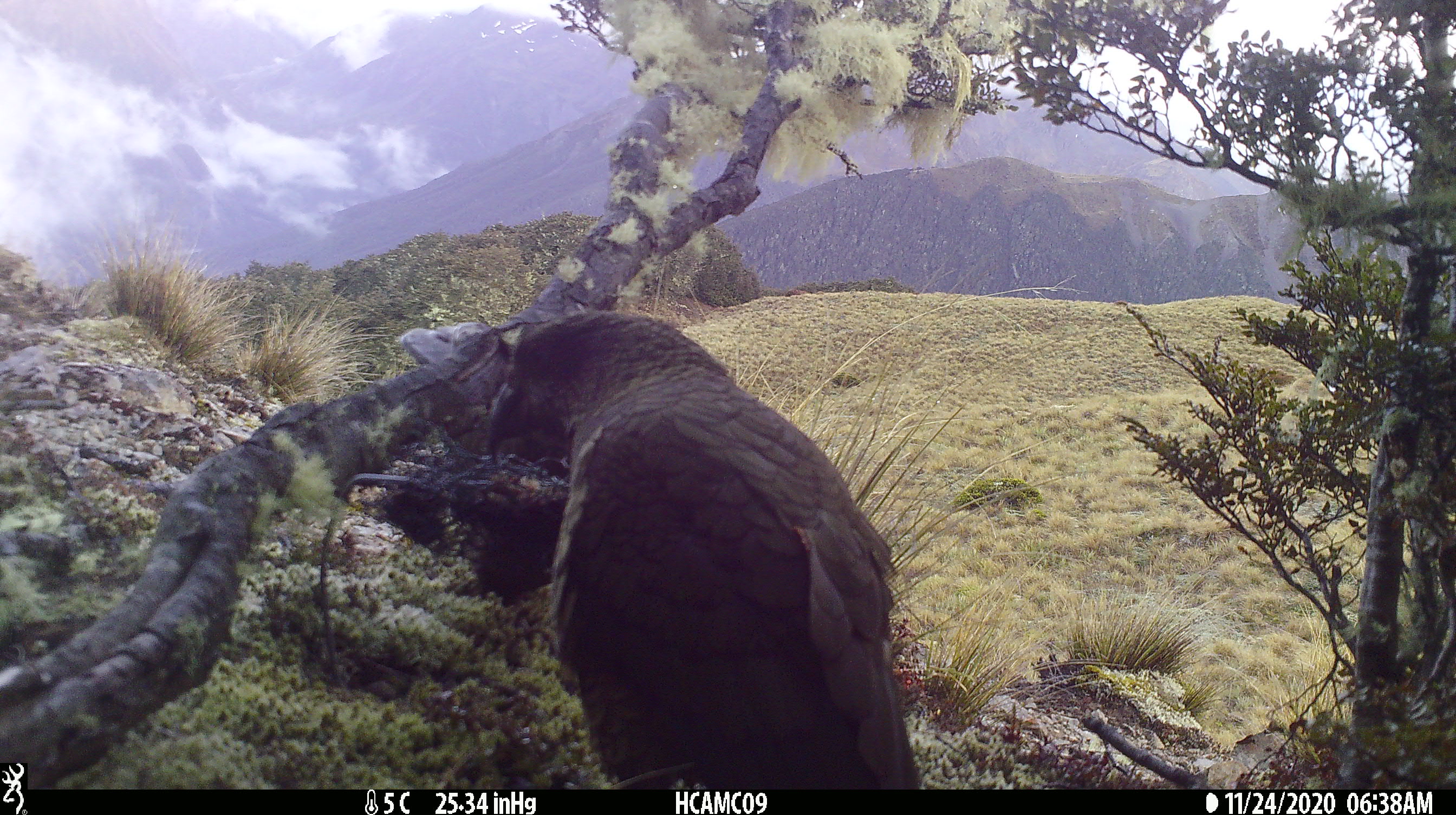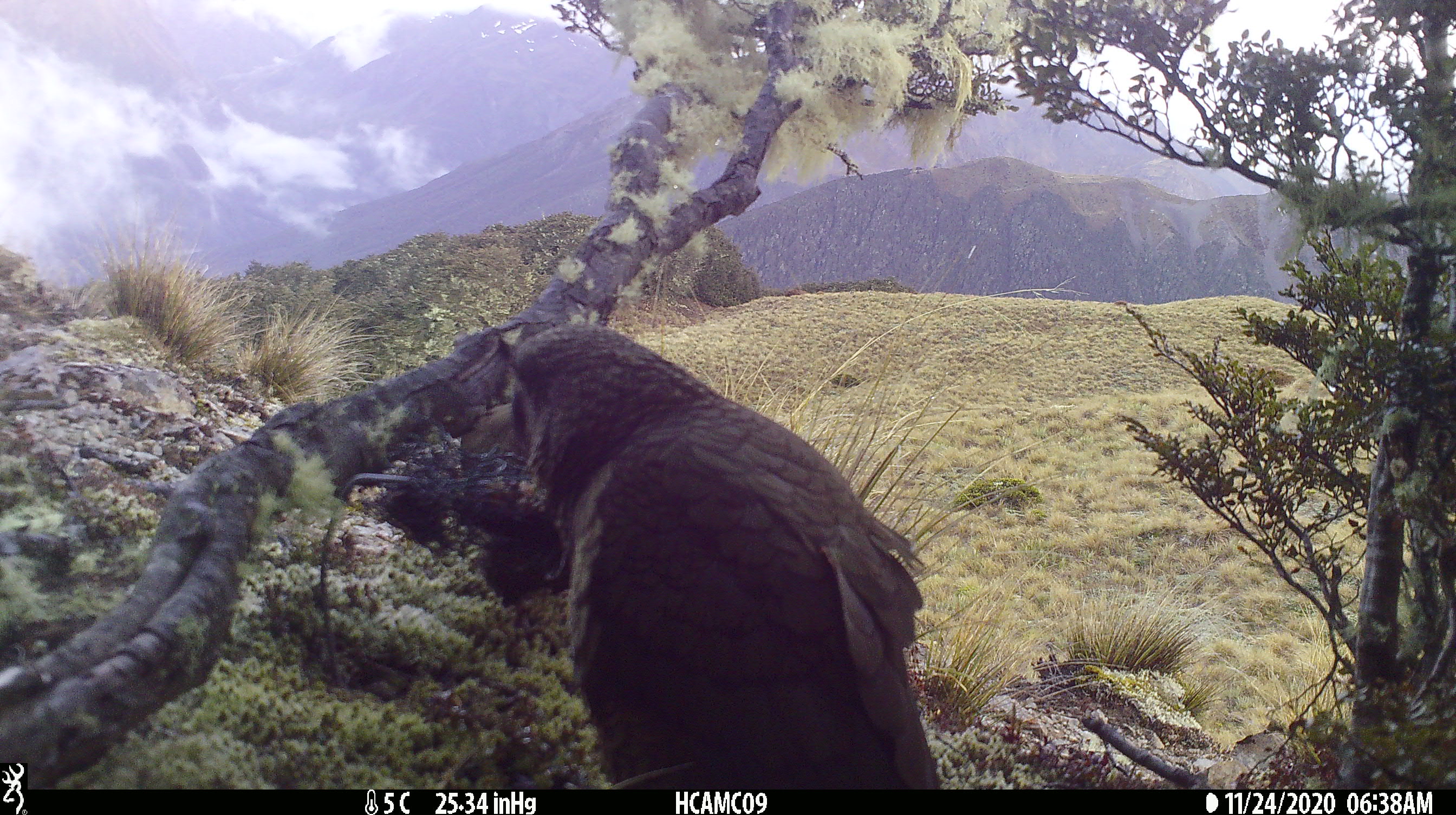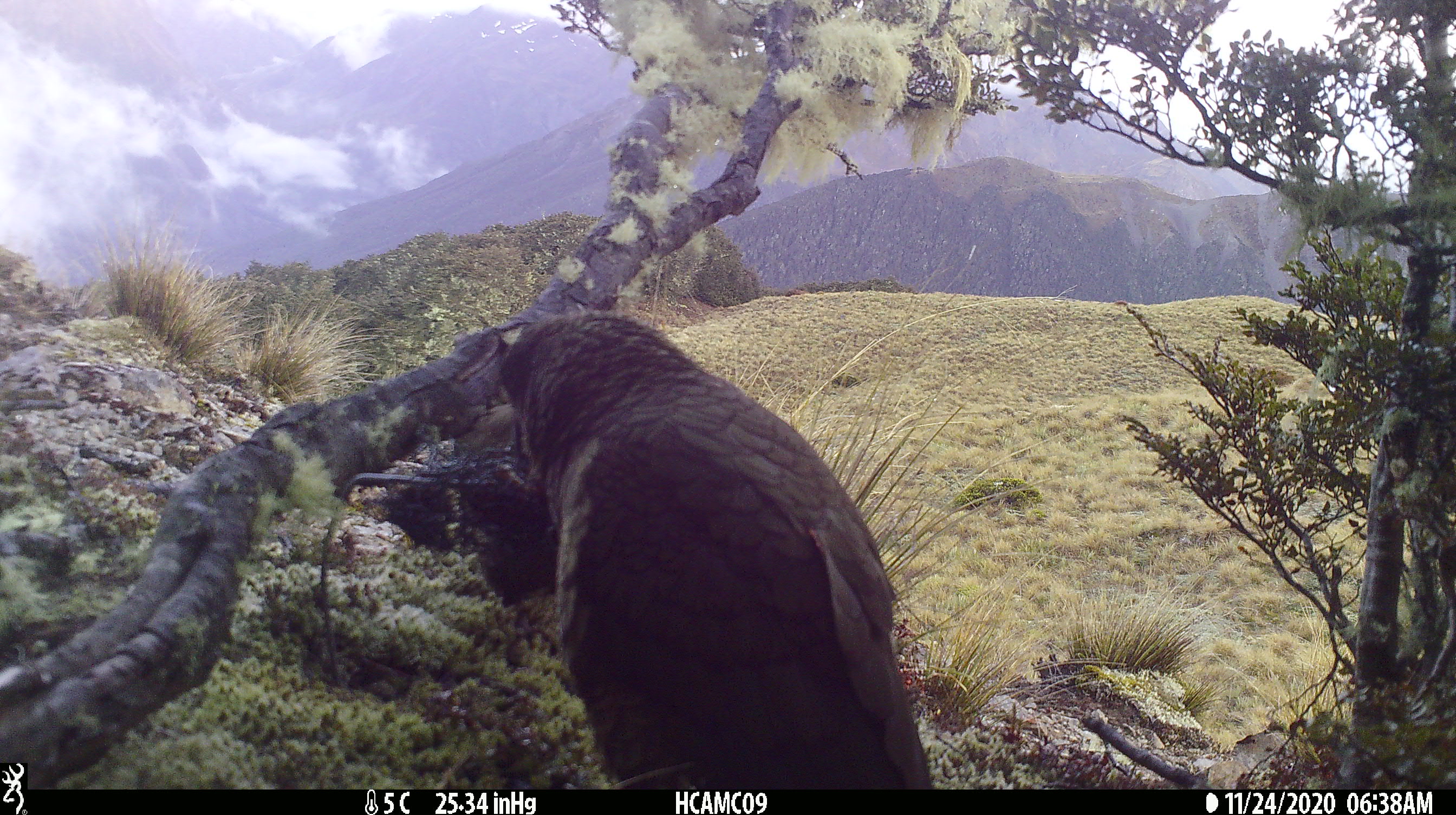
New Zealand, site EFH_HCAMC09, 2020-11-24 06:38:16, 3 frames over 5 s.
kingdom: Animalia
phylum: Chordata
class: Aves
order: Psittaciformes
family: Strigopidae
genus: Nestor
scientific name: Nestor notabilis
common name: kea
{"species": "kea (Nestor notabilis)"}